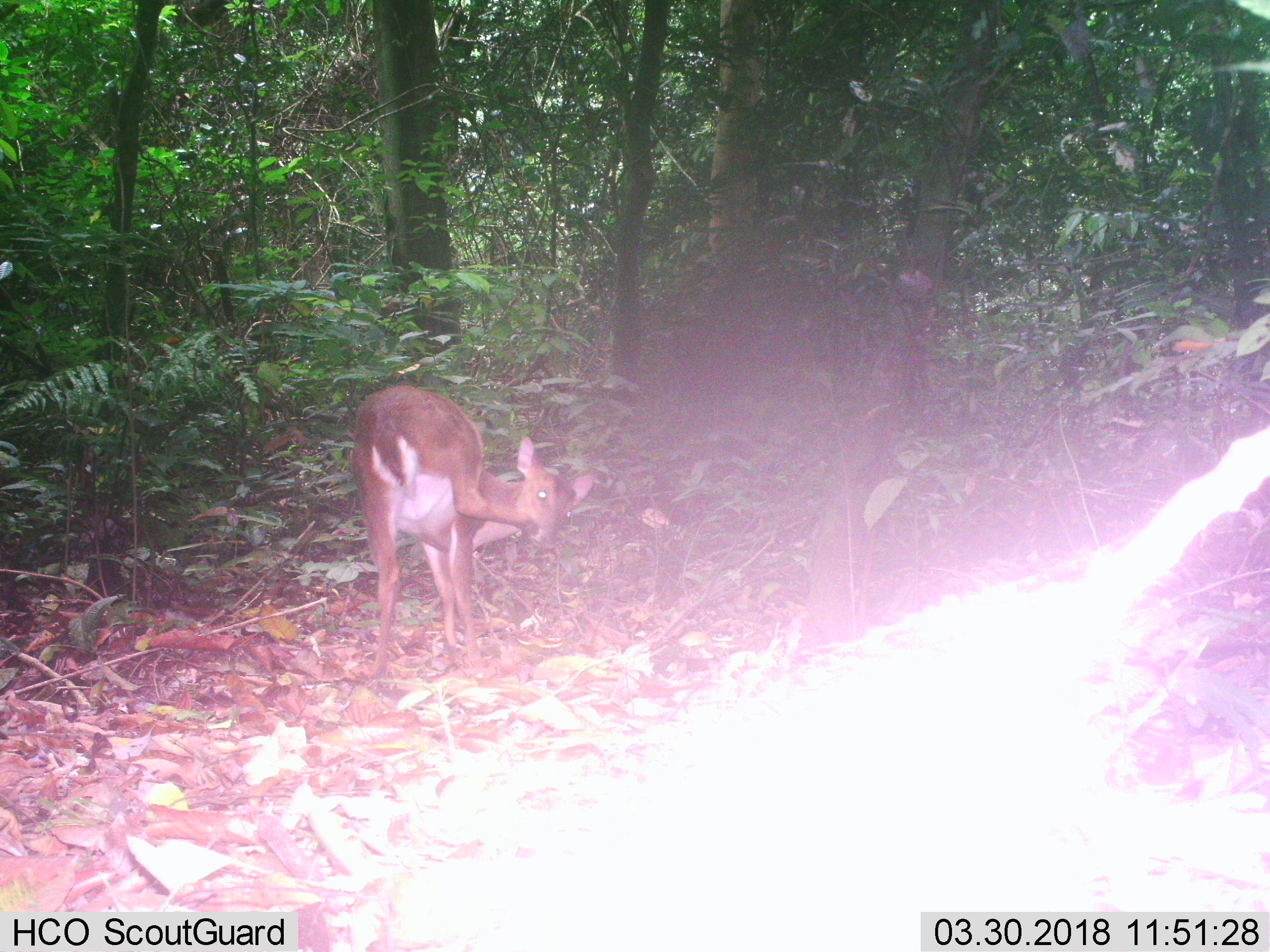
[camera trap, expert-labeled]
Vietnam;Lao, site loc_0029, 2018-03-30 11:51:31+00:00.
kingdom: Animalia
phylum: Chordata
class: Mammalia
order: Artiodactyla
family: Cervidae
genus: Muntiacus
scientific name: Muntiacus vuquangensis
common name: large-antlered muntjac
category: large antlered muntjac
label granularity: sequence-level